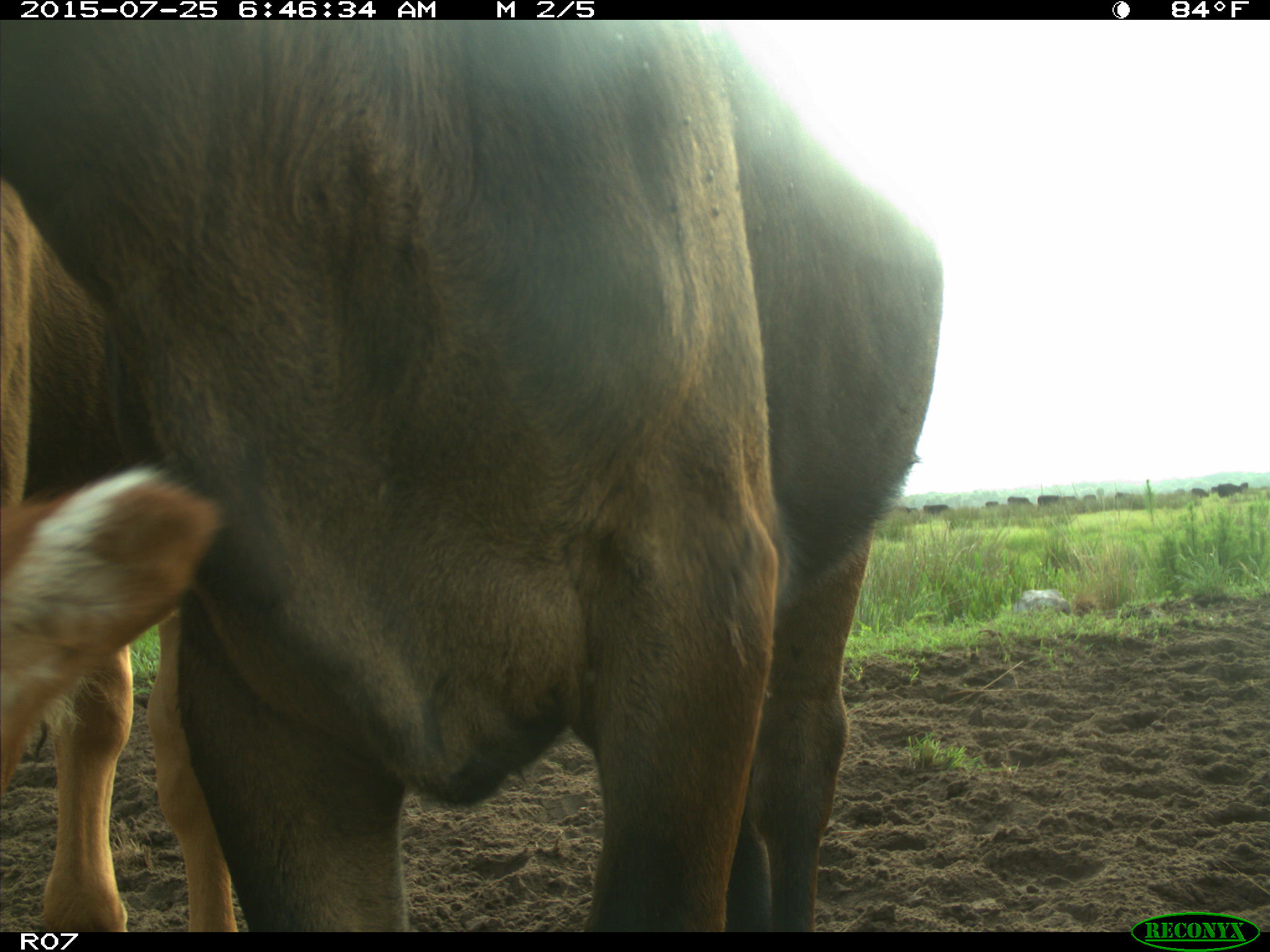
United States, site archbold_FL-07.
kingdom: Animalia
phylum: Chordata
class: Mammalia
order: Artiodactyla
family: Bovidae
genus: Bos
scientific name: Bos taurus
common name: domestic cow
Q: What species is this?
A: Bos taurus (domestic cow).